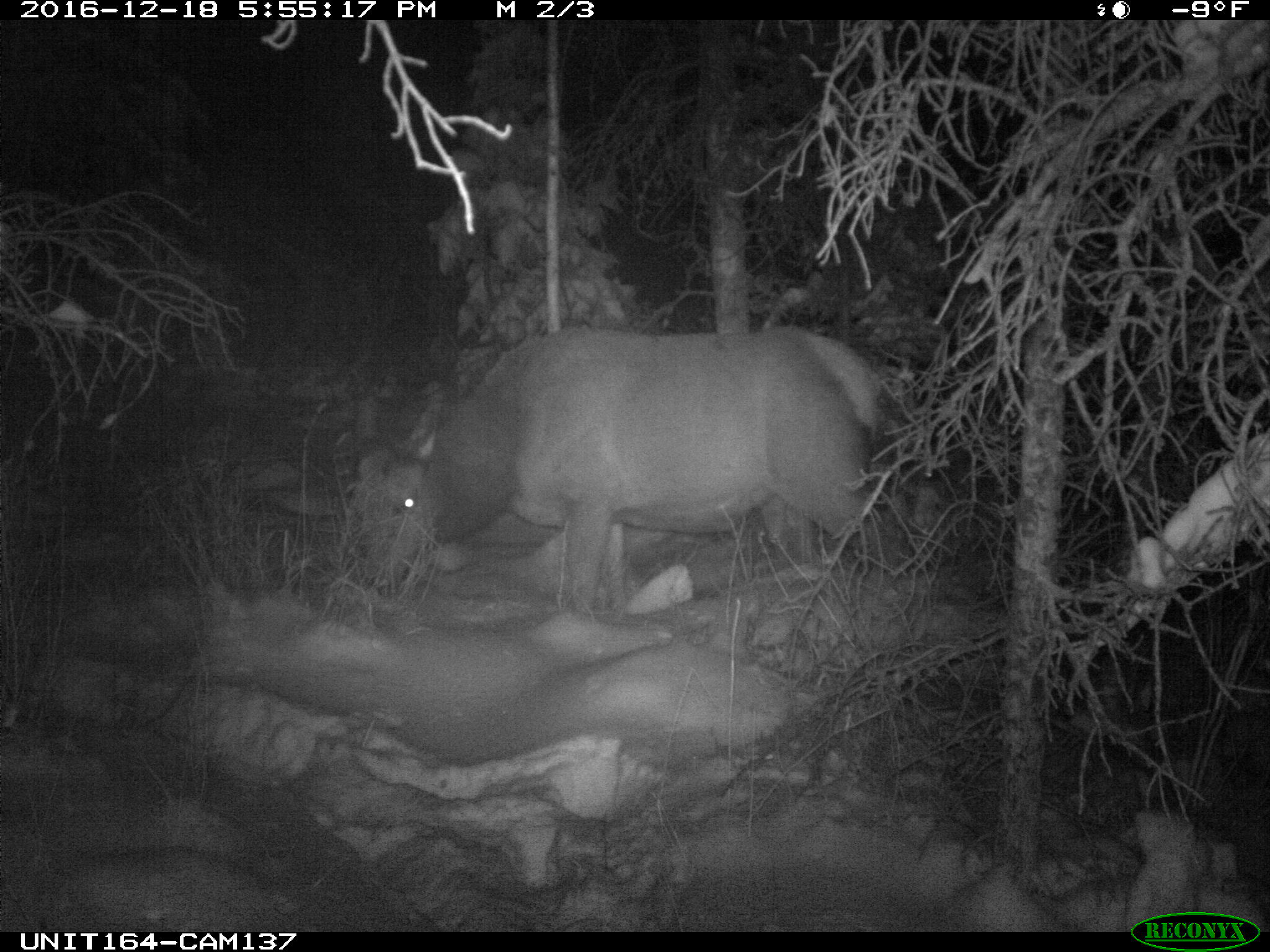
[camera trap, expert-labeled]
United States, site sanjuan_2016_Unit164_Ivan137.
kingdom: Animalia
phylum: Chordata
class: Mammalia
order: Artiodactyla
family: Cervidae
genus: Cervus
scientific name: Cervus elaphus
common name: red deer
Cervus elaphus (red deer).